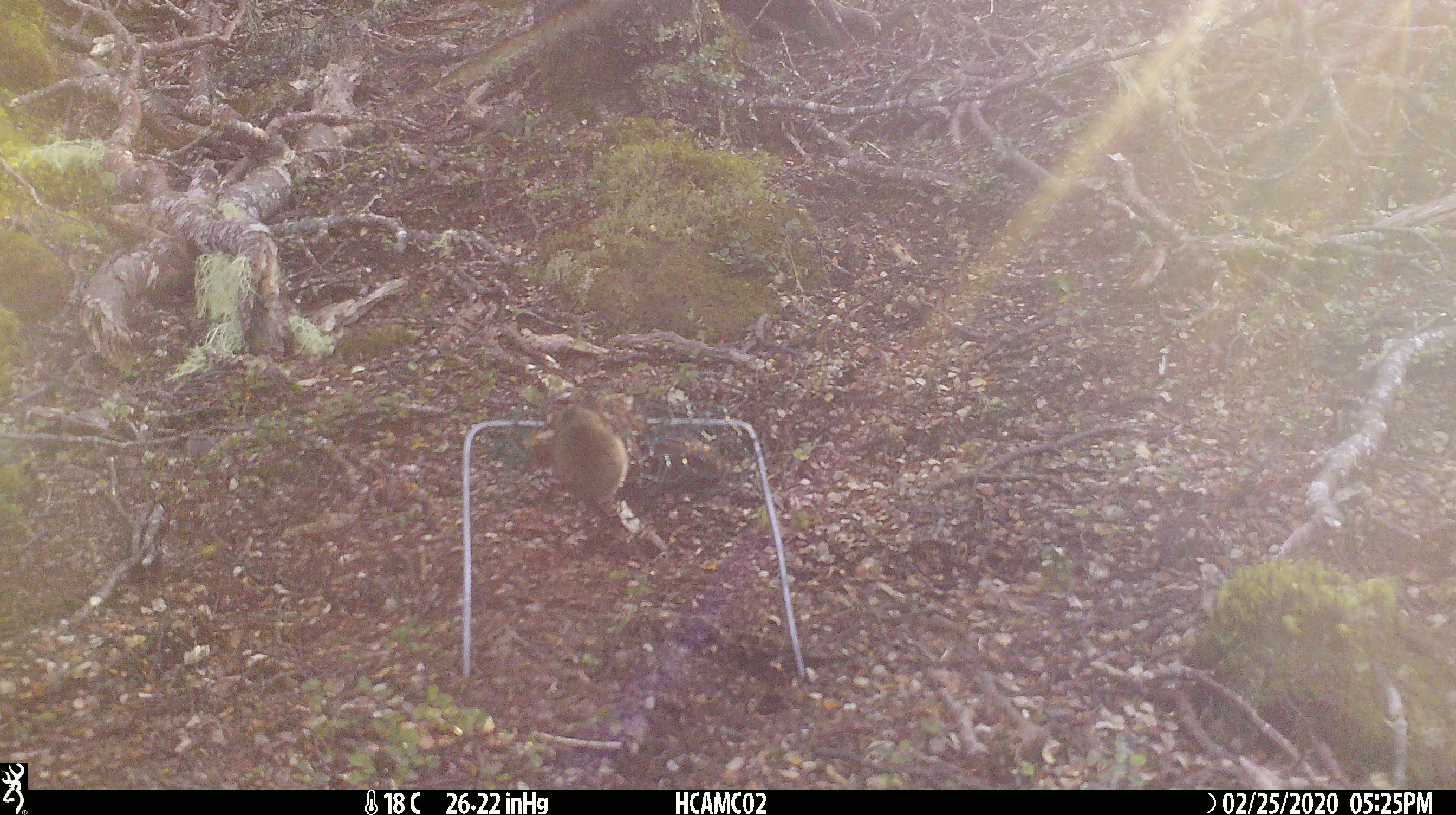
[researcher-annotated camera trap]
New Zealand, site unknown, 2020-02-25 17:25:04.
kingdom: Animalia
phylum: Chordata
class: Mammalia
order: Rodentia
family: Muridae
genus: Mus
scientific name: Mus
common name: mouse